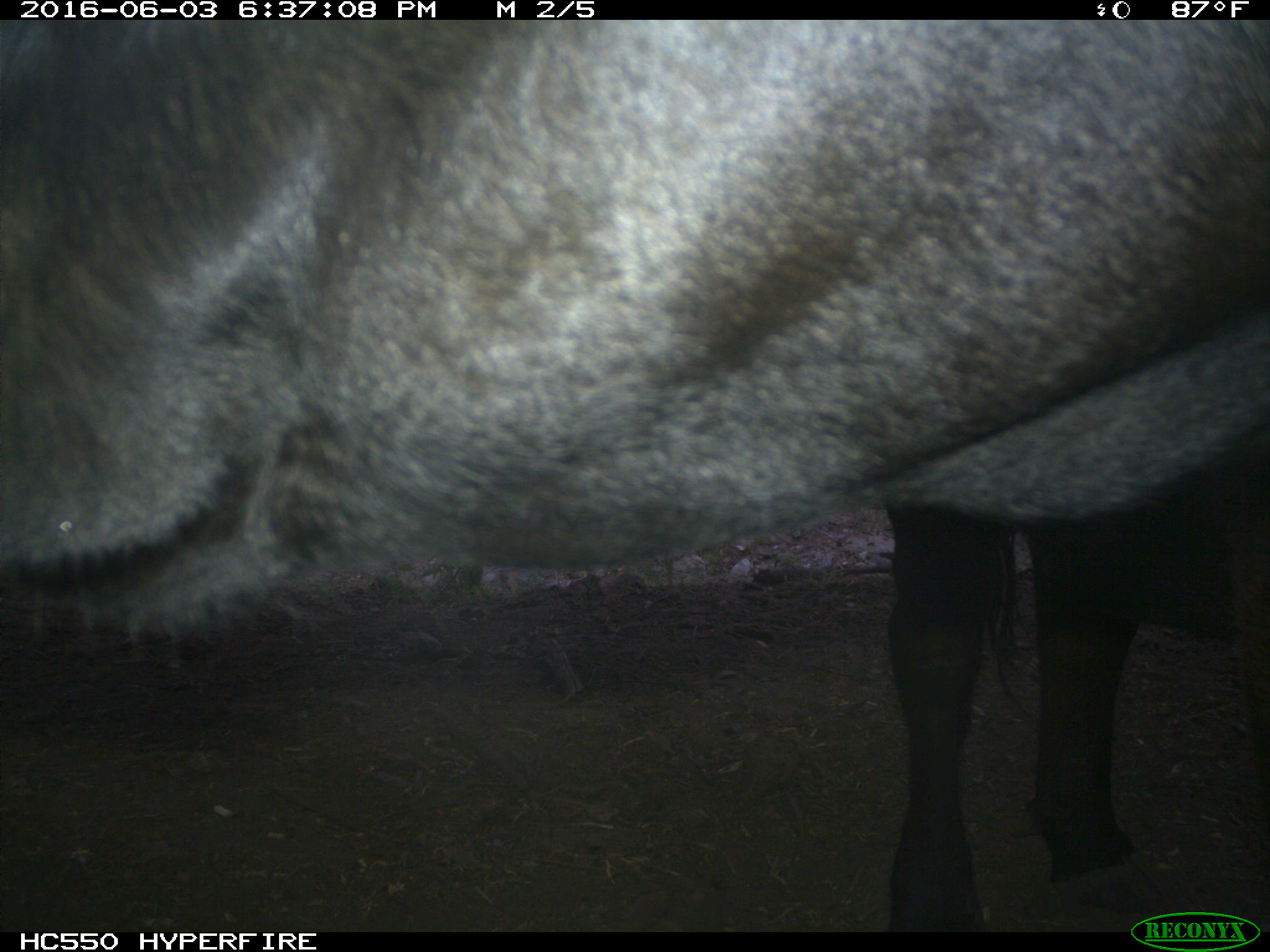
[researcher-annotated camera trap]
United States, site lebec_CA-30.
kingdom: Animalia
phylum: Chordata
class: Mammalia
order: Artiodactyla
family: Bovidae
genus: Bos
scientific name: Bos taurus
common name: domestic cow